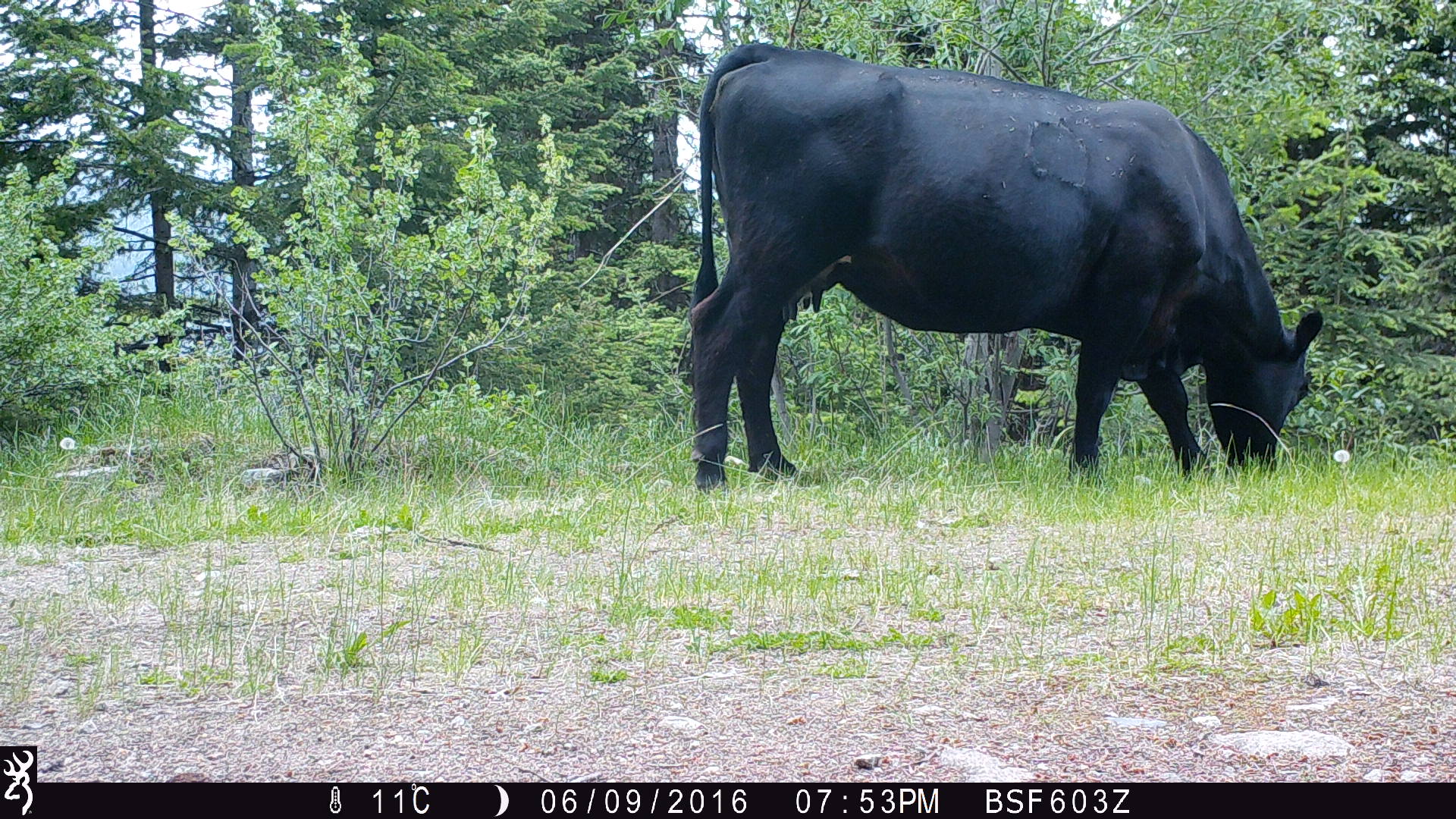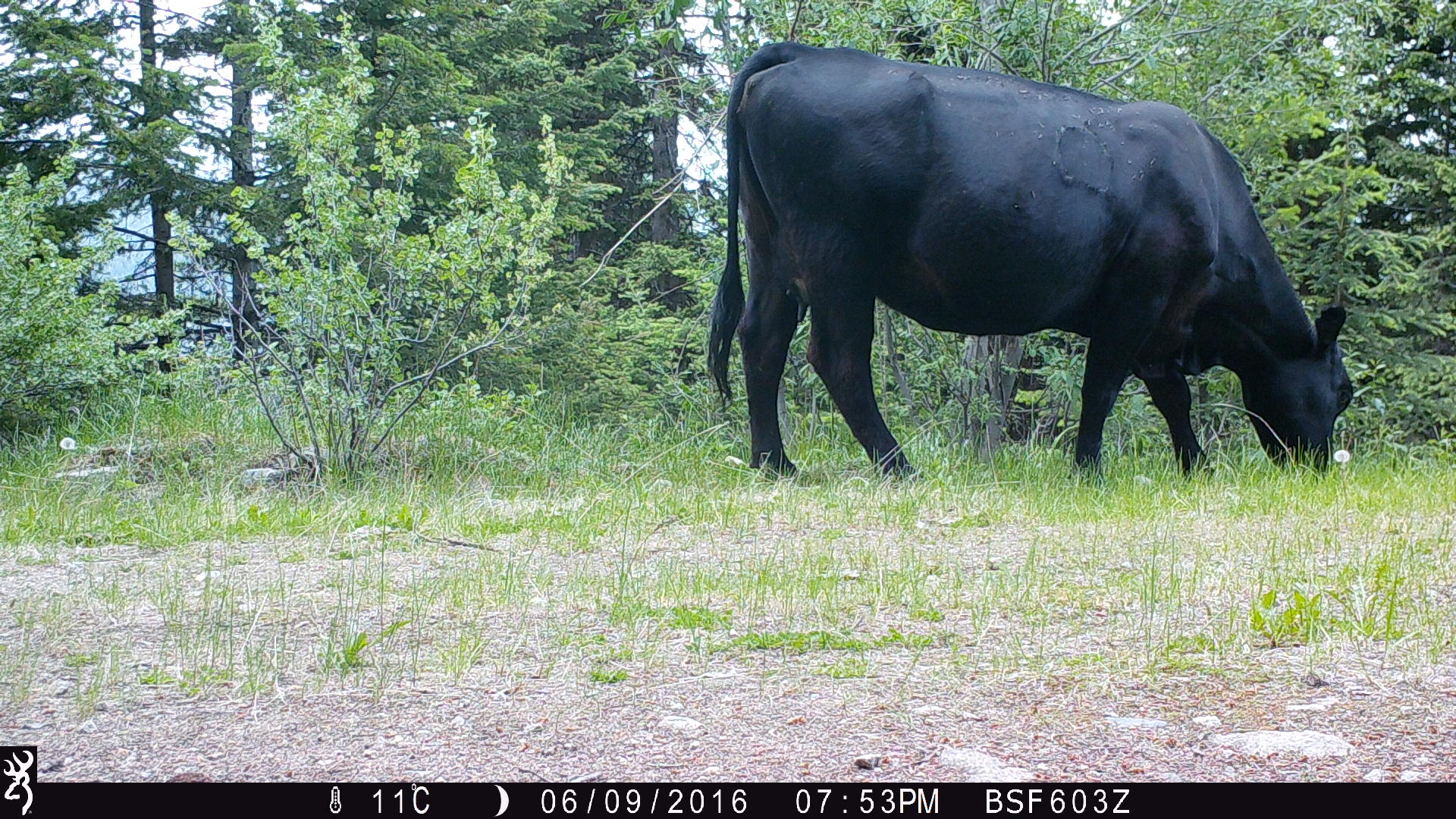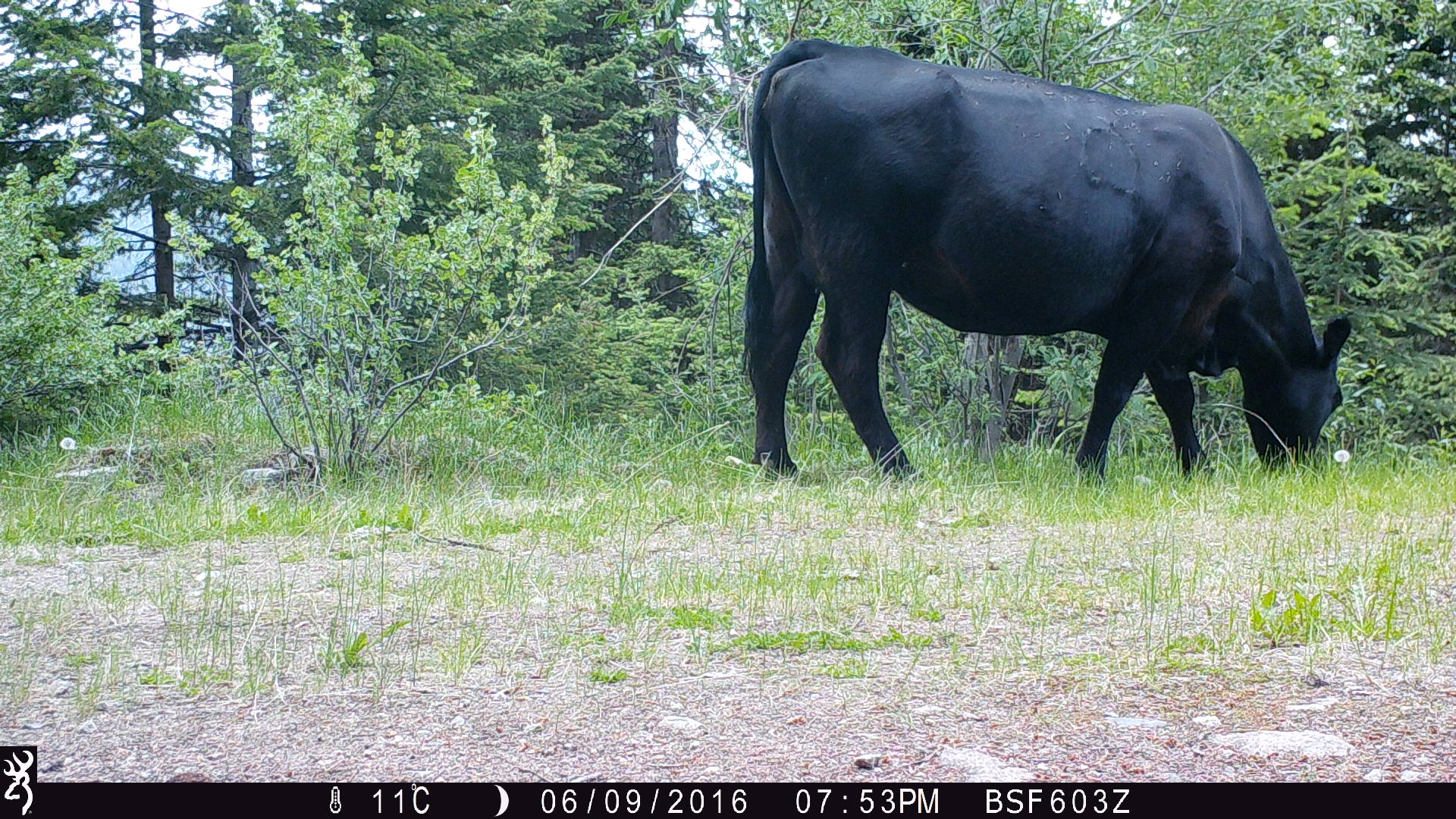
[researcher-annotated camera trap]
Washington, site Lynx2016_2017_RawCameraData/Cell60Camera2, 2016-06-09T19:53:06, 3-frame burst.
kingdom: Animalia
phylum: Chordata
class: Mammalia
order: Artiodactyla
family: Bovidae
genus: Bos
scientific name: Bos taurus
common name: domestic cattle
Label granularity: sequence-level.